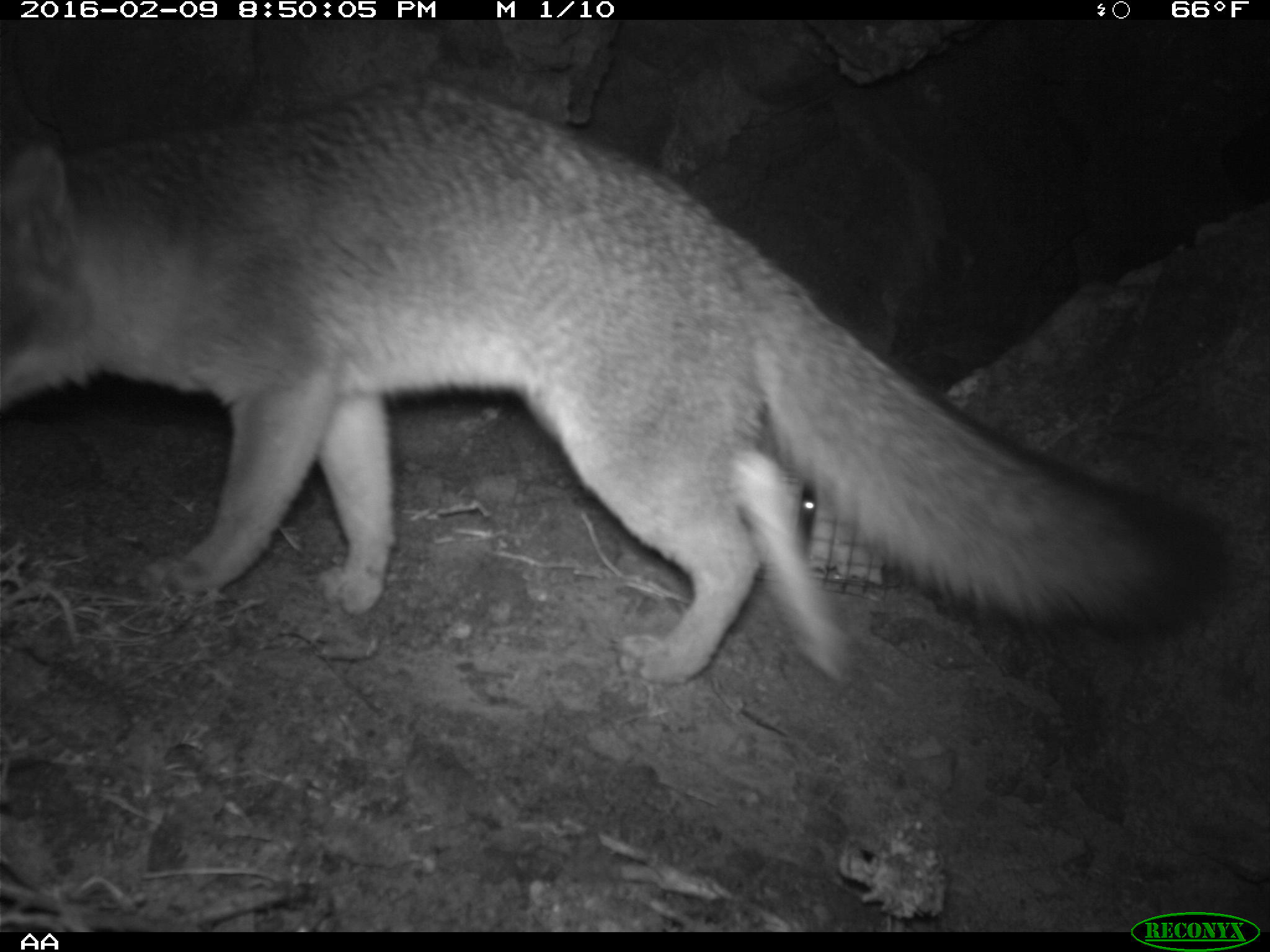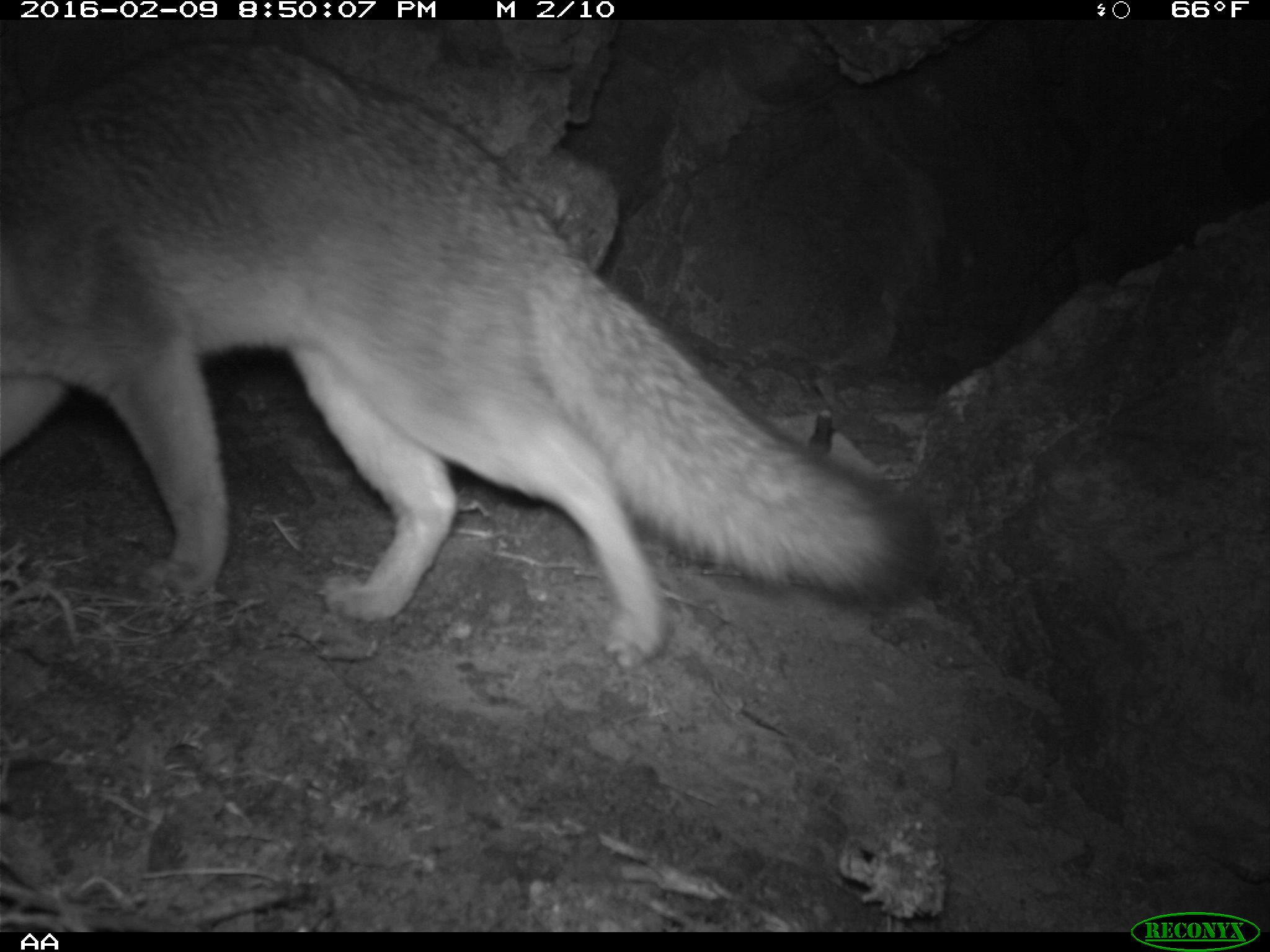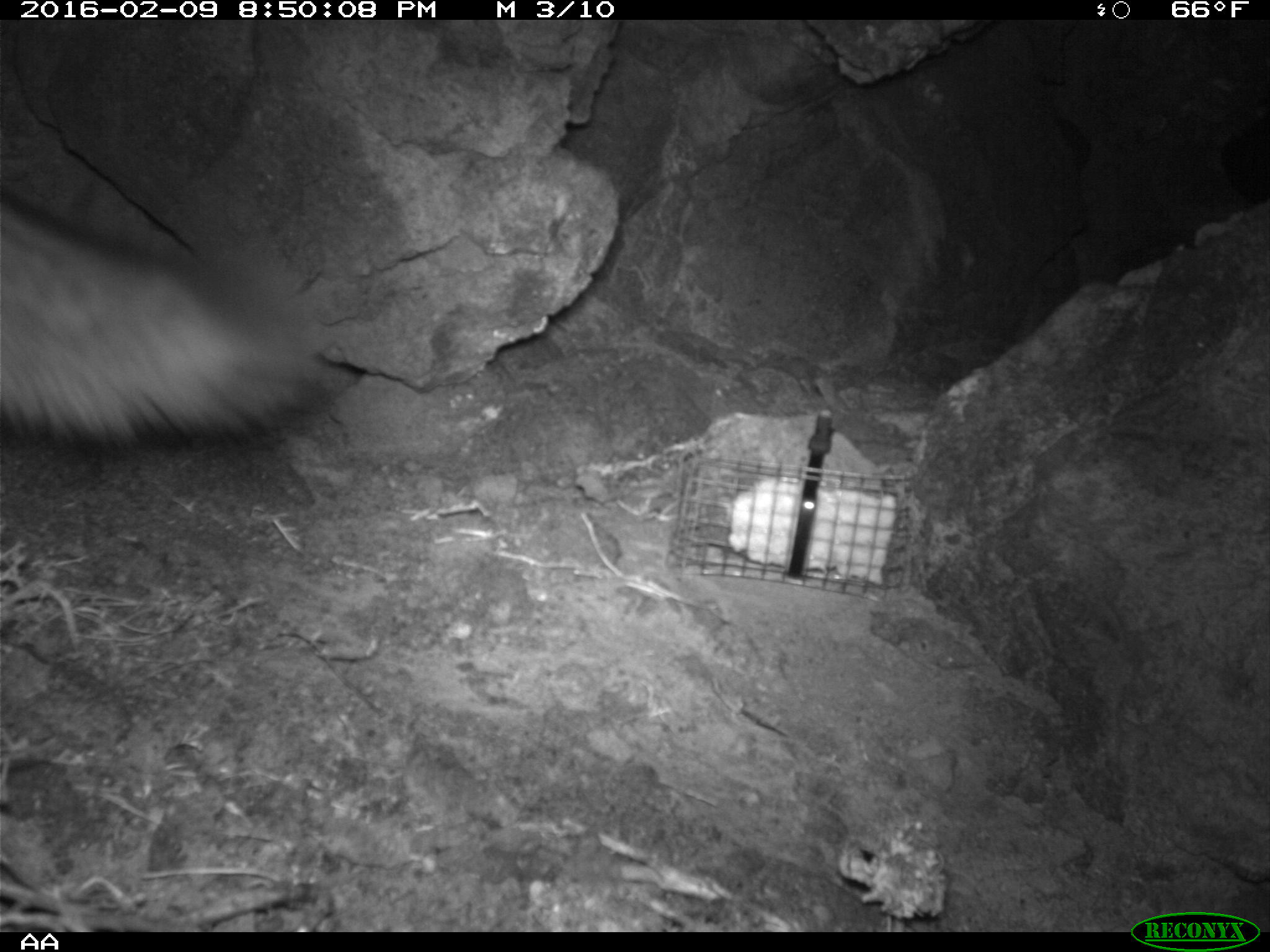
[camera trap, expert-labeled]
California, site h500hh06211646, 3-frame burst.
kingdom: Animalia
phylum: Chordata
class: Mammalia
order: Carnivora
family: Canidae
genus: Urocyon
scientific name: Urocyon littoralis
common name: island fox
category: fox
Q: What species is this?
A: Fox (island fox) (Urocyon littoralis).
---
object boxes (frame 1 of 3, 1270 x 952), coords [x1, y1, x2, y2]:
fox: [0, 74, 1223, 684]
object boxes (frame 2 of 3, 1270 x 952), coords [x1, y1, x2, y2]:
fox: [0, 40, 936, 668]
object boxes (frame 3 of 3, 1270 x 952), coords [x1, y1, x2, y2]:
fox: [0, 187, 331, 446]